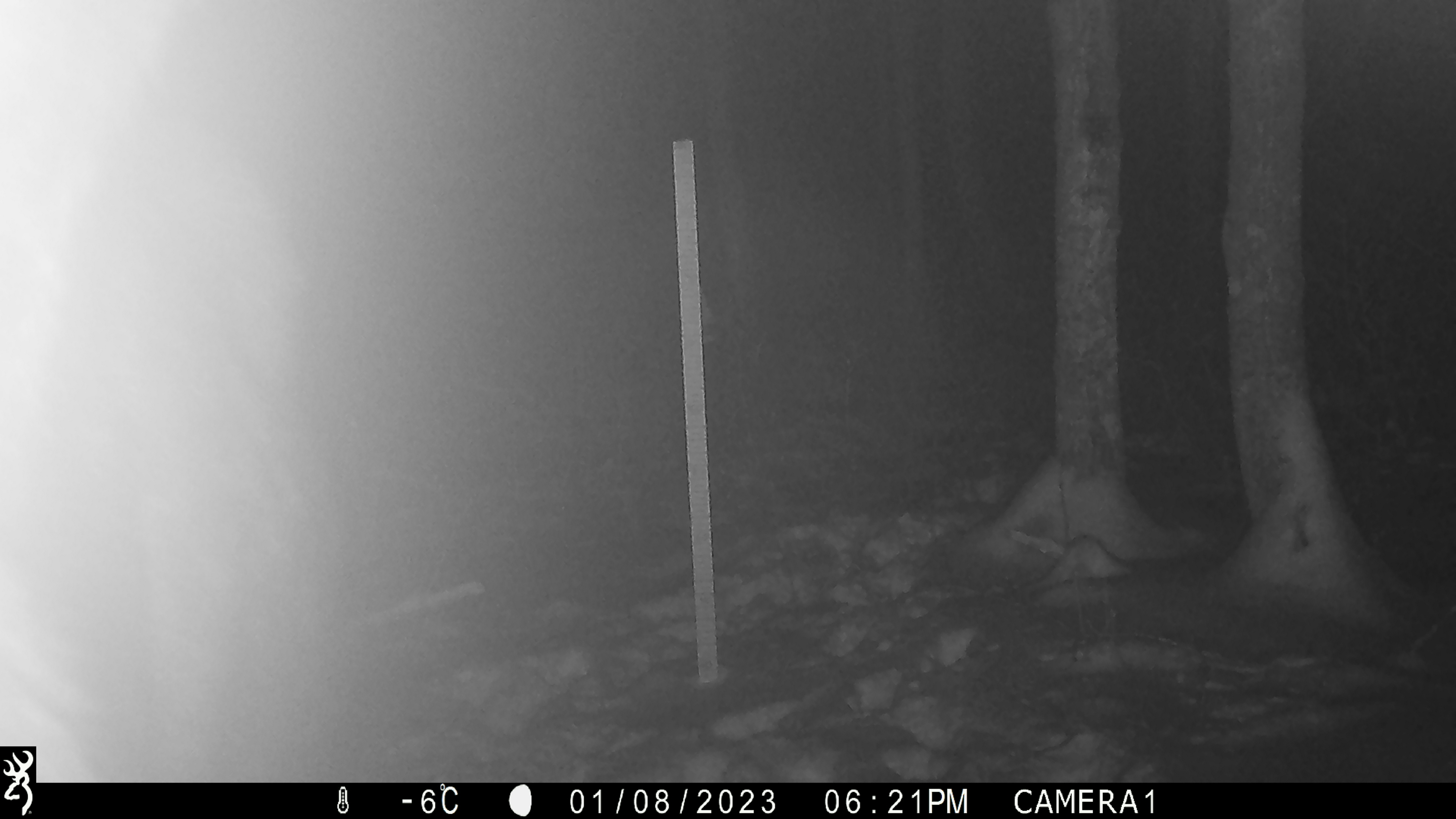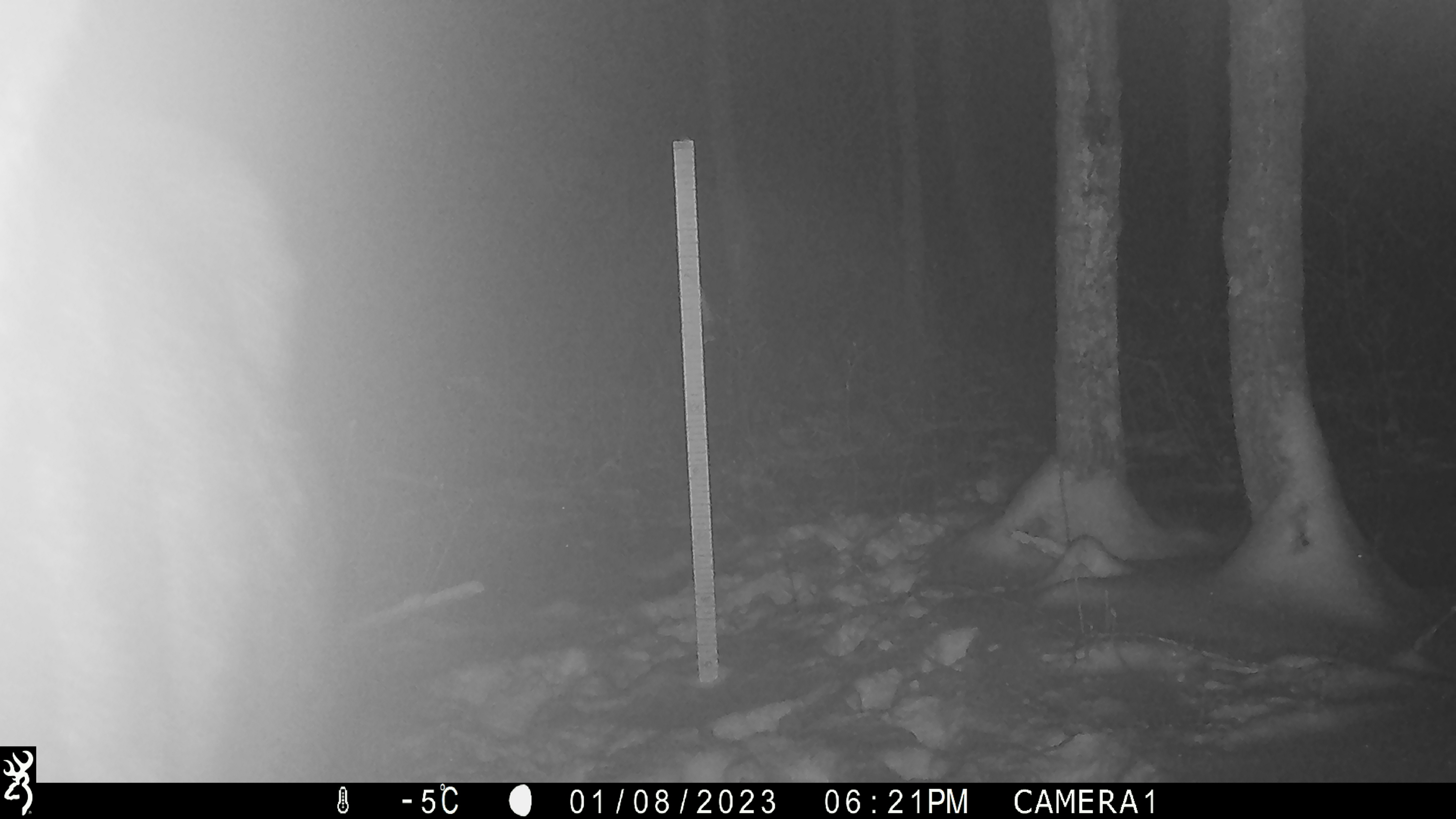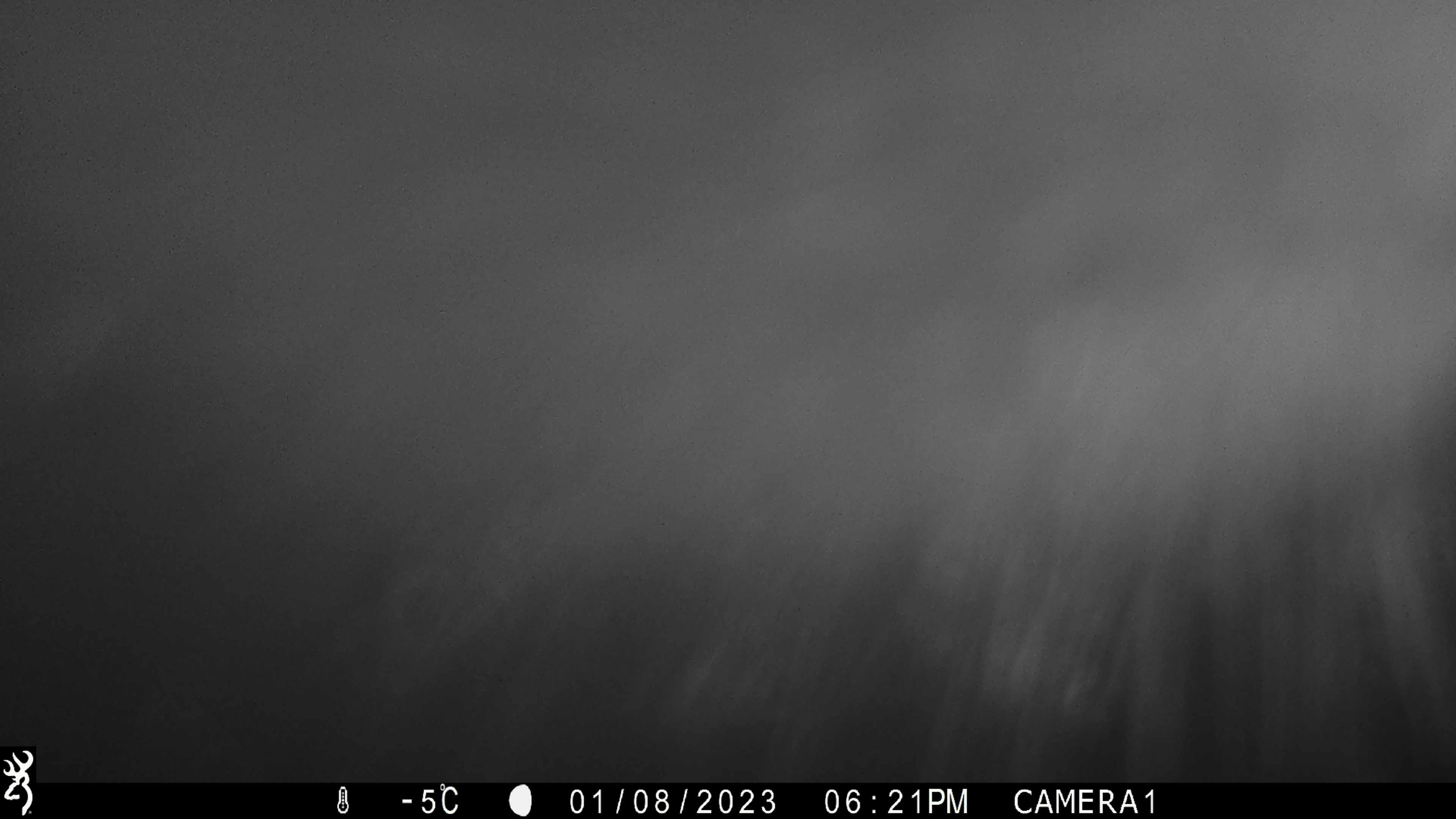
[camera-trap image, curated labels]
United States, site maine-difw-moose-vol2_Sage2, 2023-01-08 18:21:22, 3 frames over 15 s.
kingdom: Animalia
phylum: Chordata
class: Mammalia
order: Artiodactyla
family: Cervidae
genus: Alces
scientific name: Alces alces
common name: moose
Moose (Alces alces).